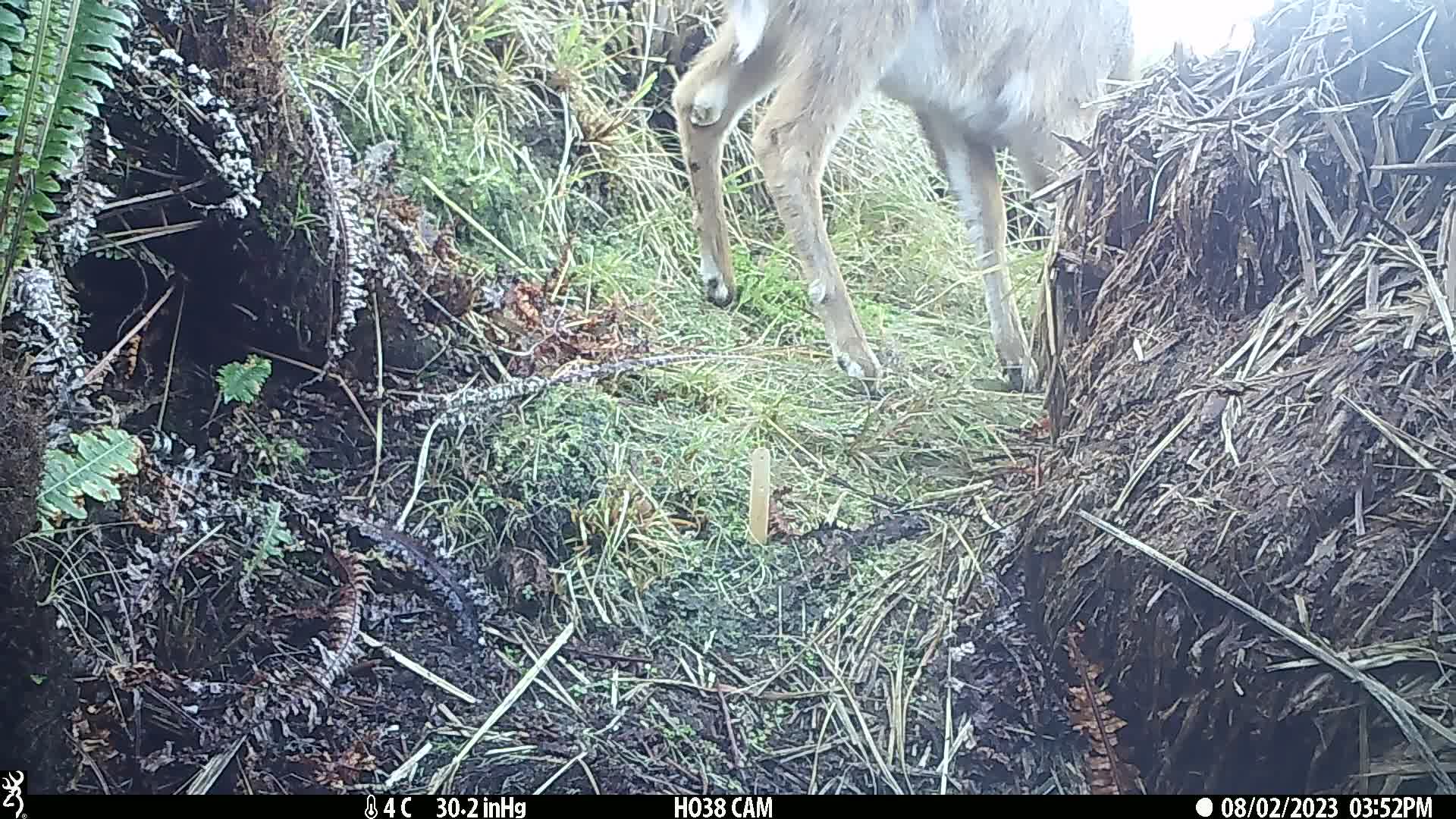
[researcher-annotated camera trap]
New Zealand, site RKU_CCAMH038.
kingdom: Animalia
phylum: Chordata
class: Mammalia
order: Artiodactyla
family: Cervidae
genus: Odocoileus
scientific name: Odocoileus virginianus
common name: white-tailed deer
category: white tailed deer